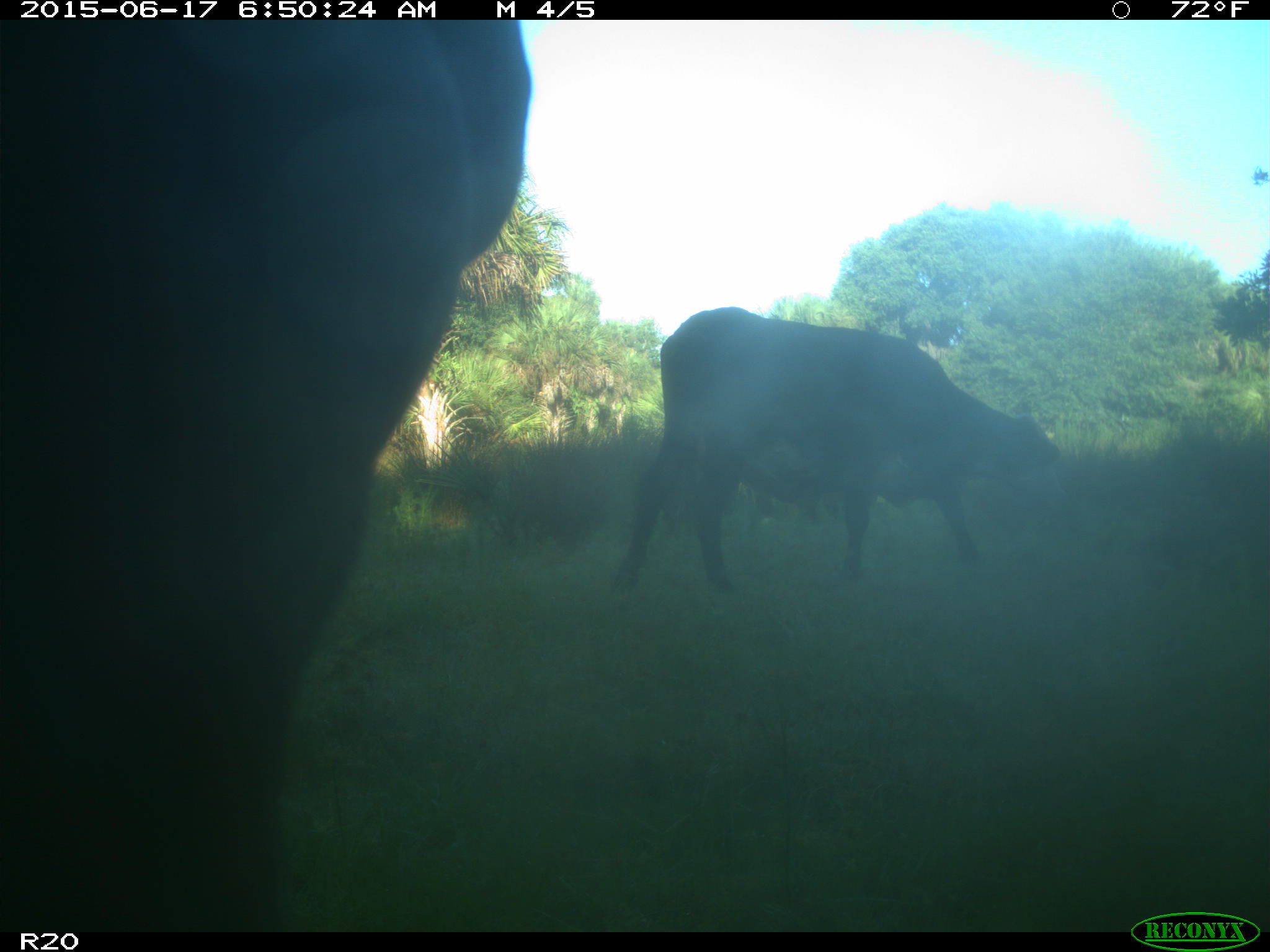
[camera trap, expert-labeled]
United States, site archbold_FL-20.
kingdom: Animalia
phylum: Chordata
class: Mammalia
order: Artiodactyla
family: Bovidae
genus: Bos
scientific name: Bos taurus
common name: domestic cow